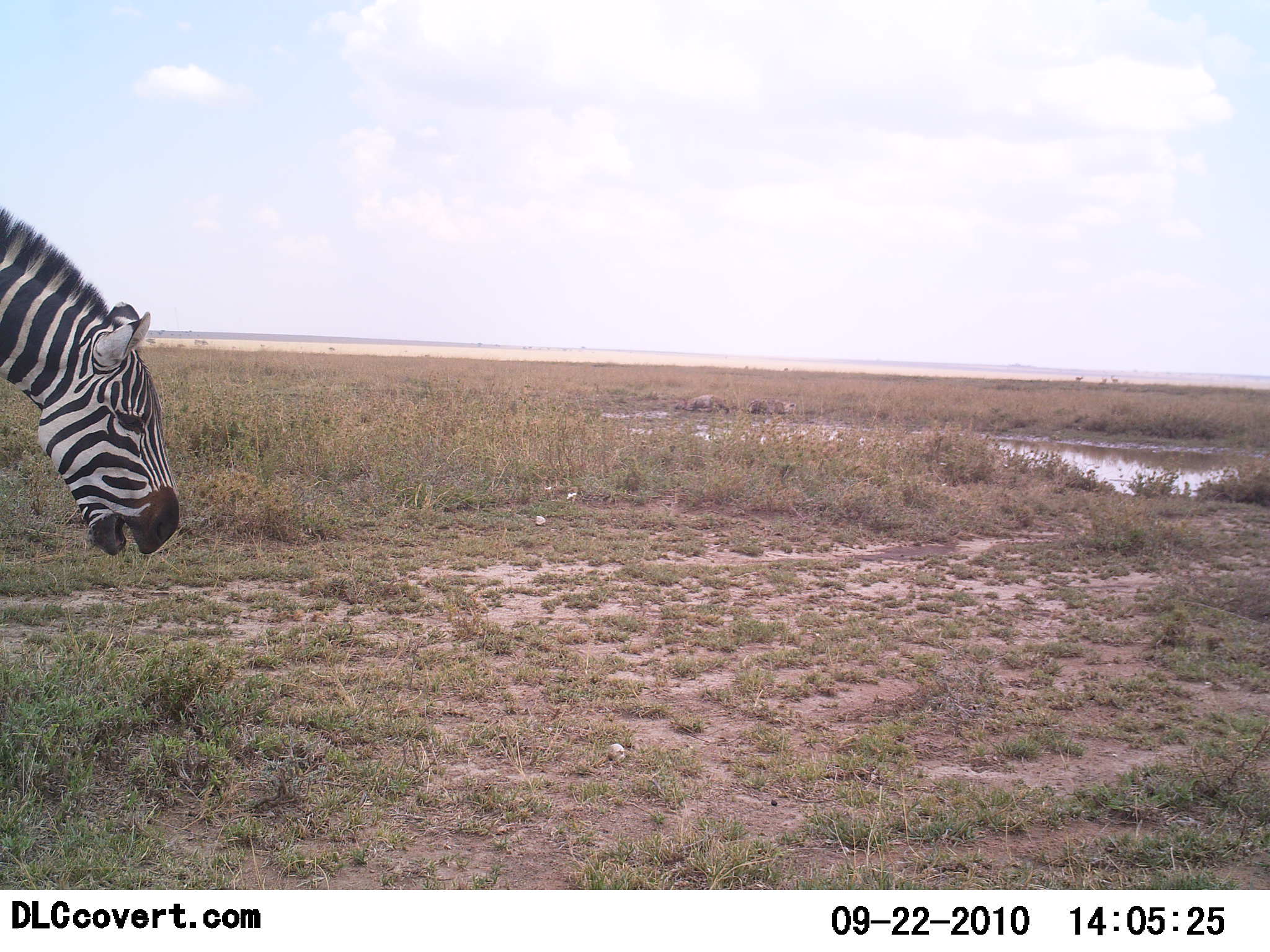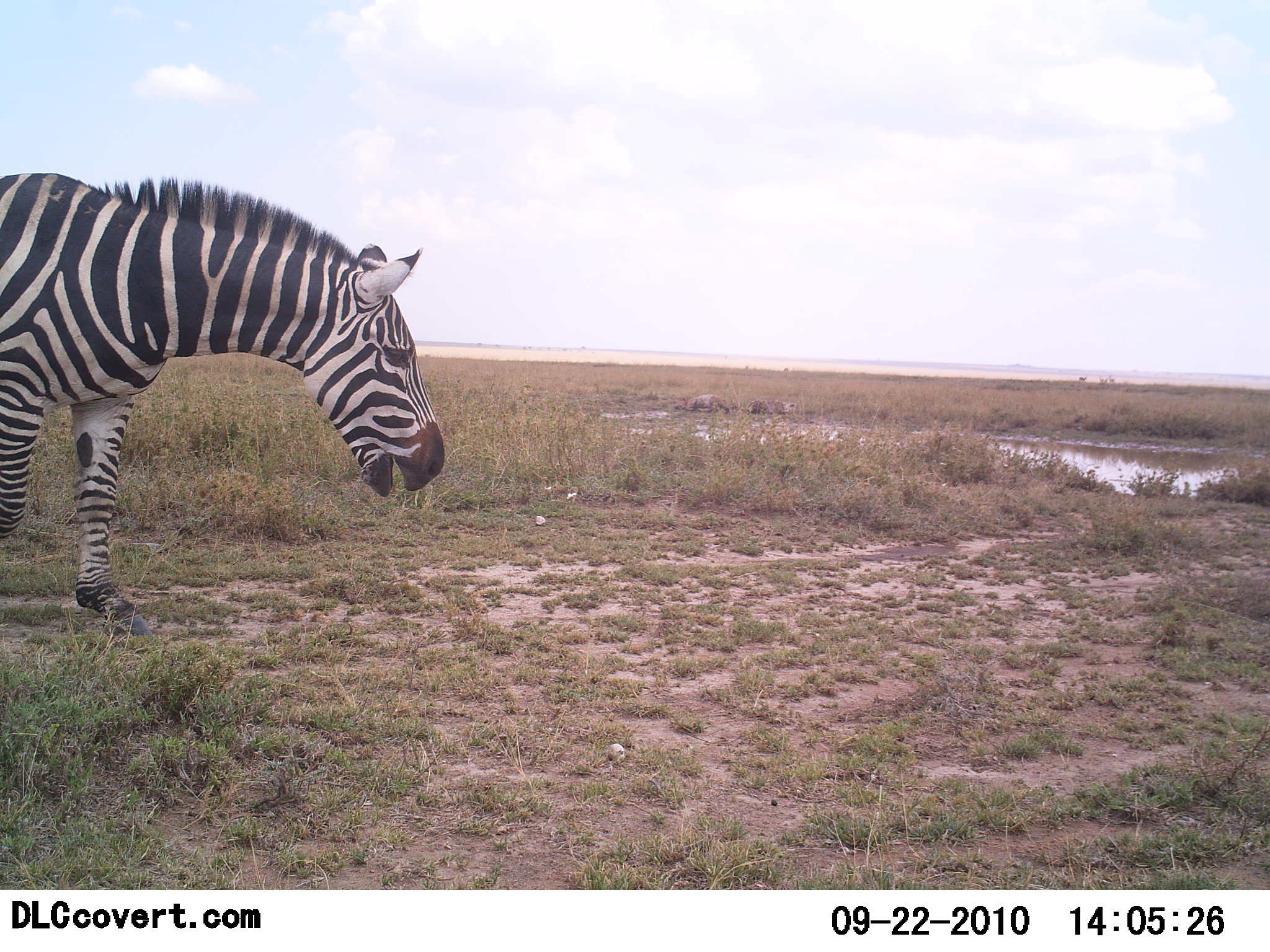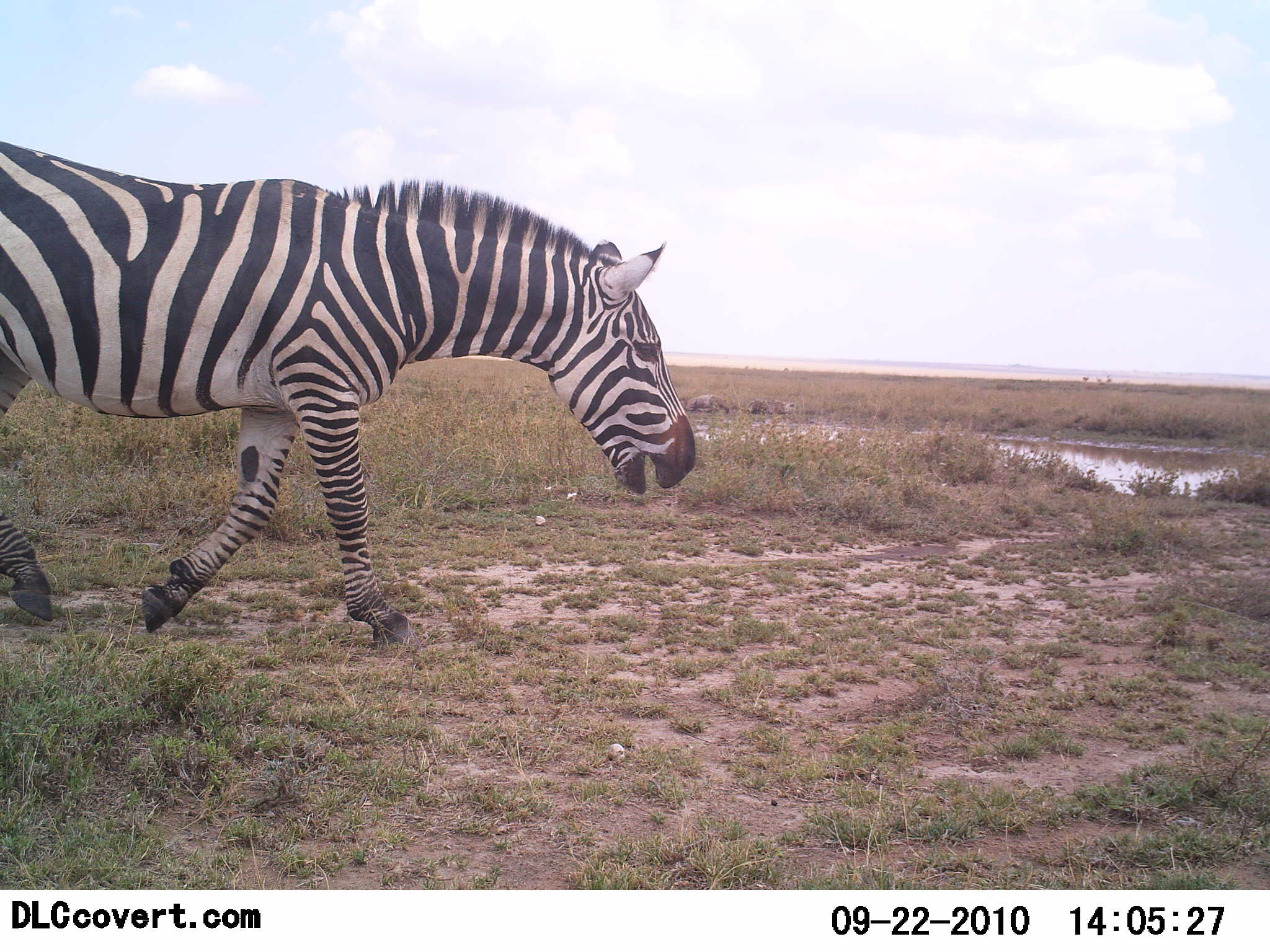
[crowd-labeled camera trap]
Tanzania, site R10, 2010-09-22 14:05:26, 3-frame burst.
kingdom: Animalia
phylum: Chordata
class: Mammalia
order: Perissodactyla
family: Equidae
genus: Equus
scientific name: Equus quagga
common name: plains zebra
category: zebra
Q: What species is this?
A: Zebra (plains zebra) (Equus quagga).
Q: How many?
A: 1.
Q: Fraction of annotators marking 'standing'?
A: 18%.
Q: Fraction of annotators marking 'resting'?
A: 0%.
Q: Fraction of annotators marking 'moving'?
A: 73%.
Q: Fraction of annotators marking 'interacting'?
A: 0%.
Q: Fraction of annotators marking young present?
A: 0%.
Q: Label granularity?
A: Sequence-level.